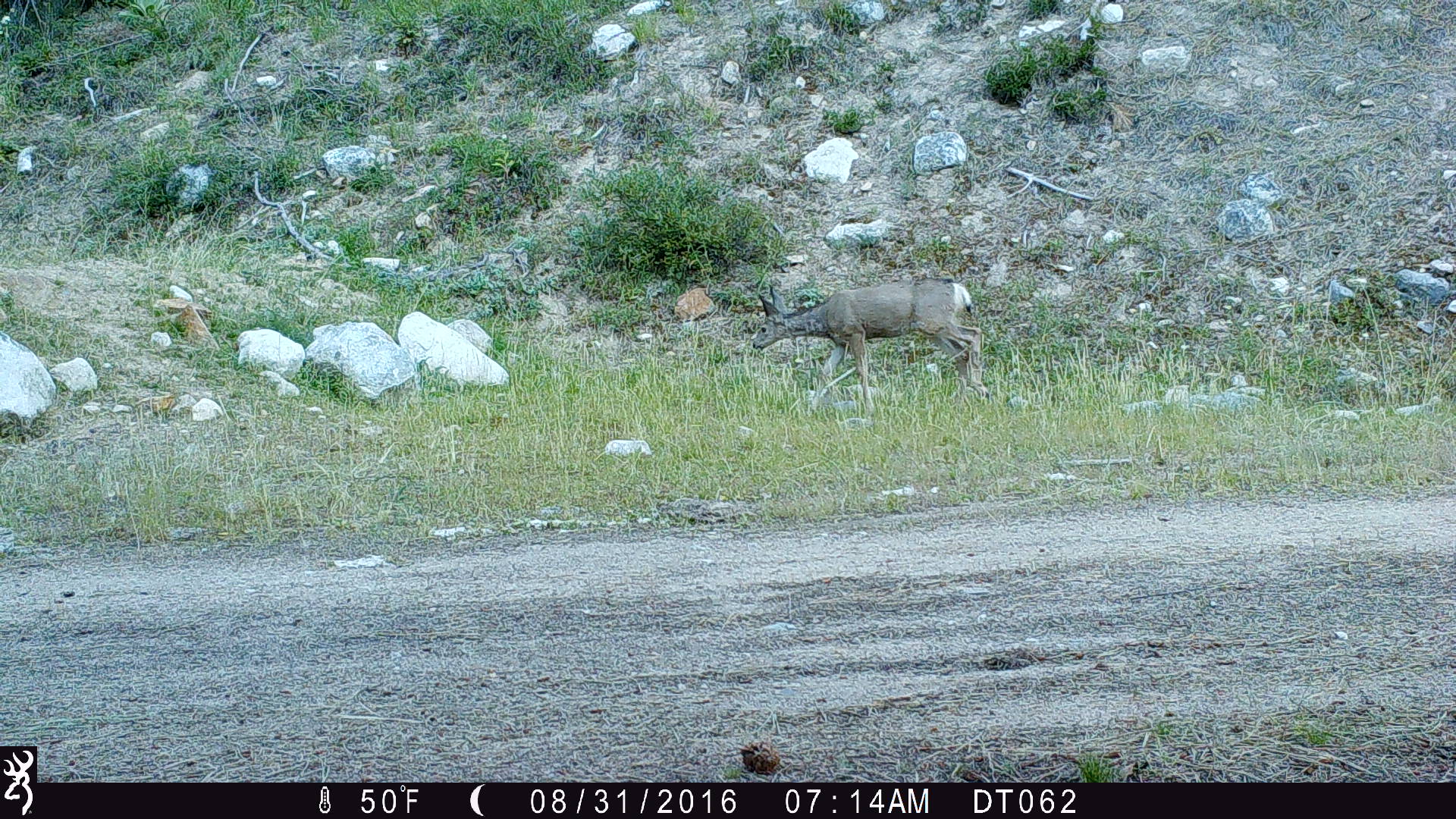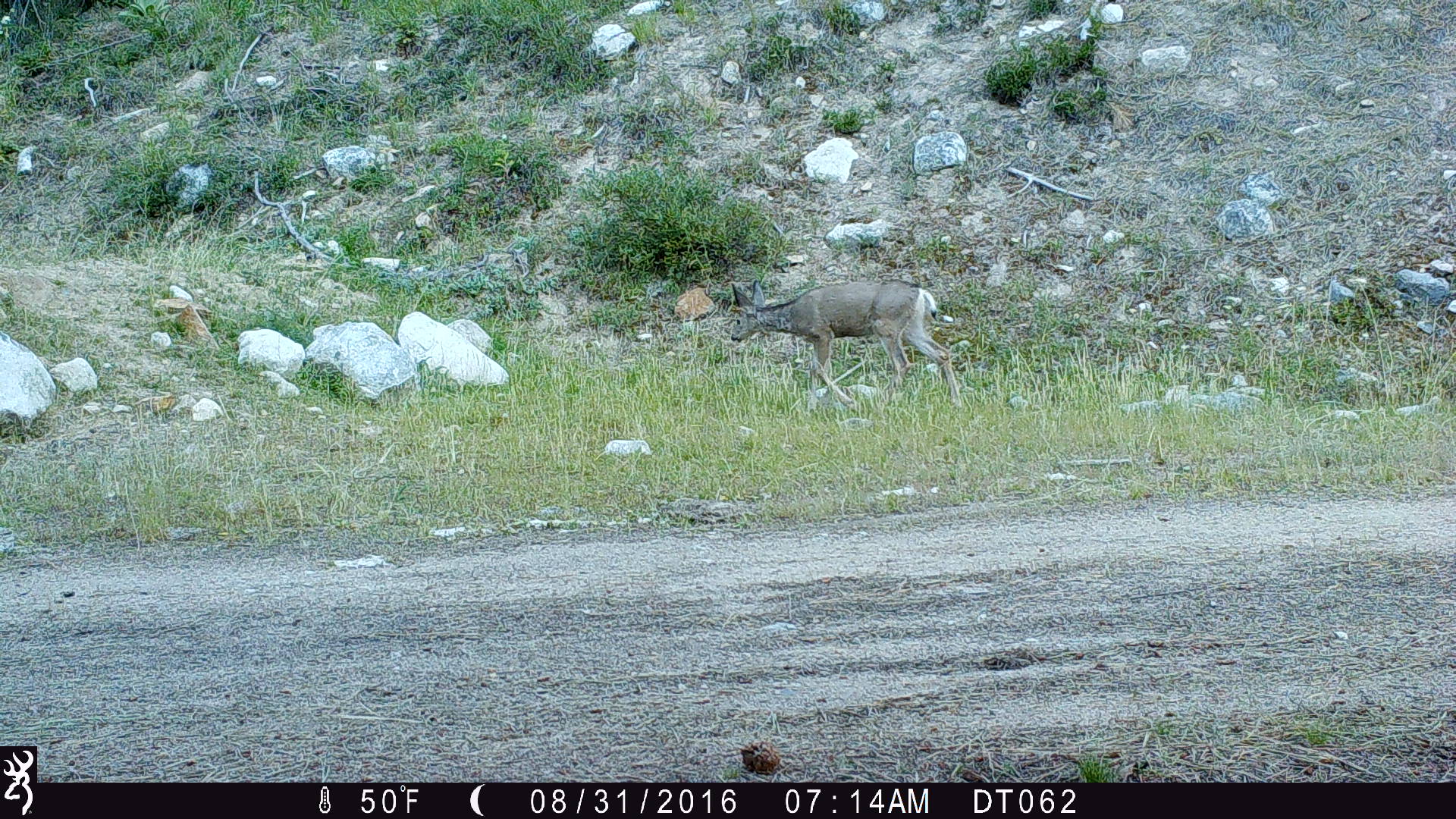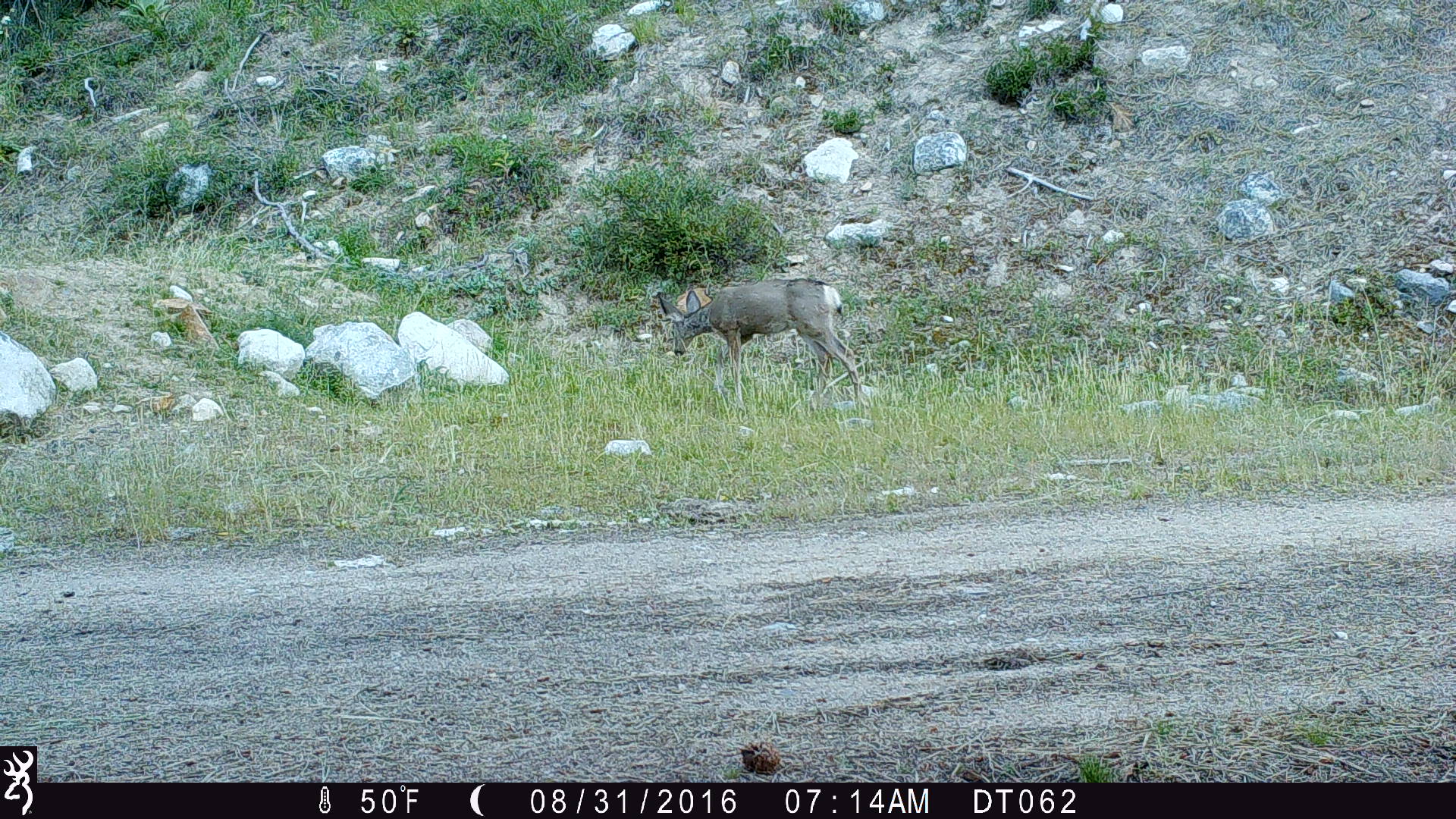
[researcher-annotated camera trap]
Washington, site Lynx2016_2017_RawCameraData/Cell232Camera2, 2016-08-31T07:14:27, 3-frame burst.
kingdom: Animalia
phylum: Chordata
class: Mammalia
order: Artiodactyla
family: Cervidae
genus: Odocoileus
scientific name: Odocoileus hemionus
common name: mule deer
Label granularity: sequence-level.